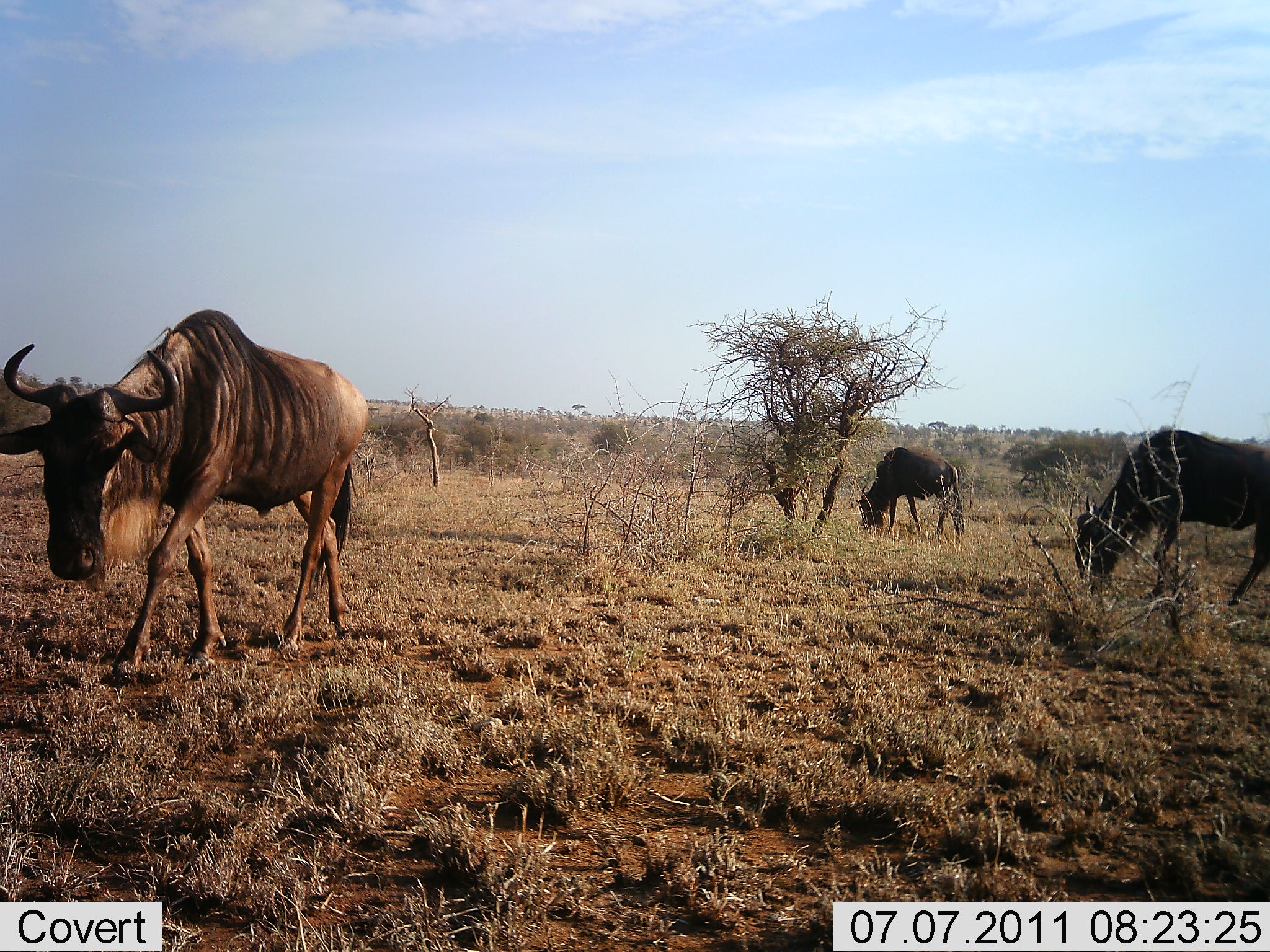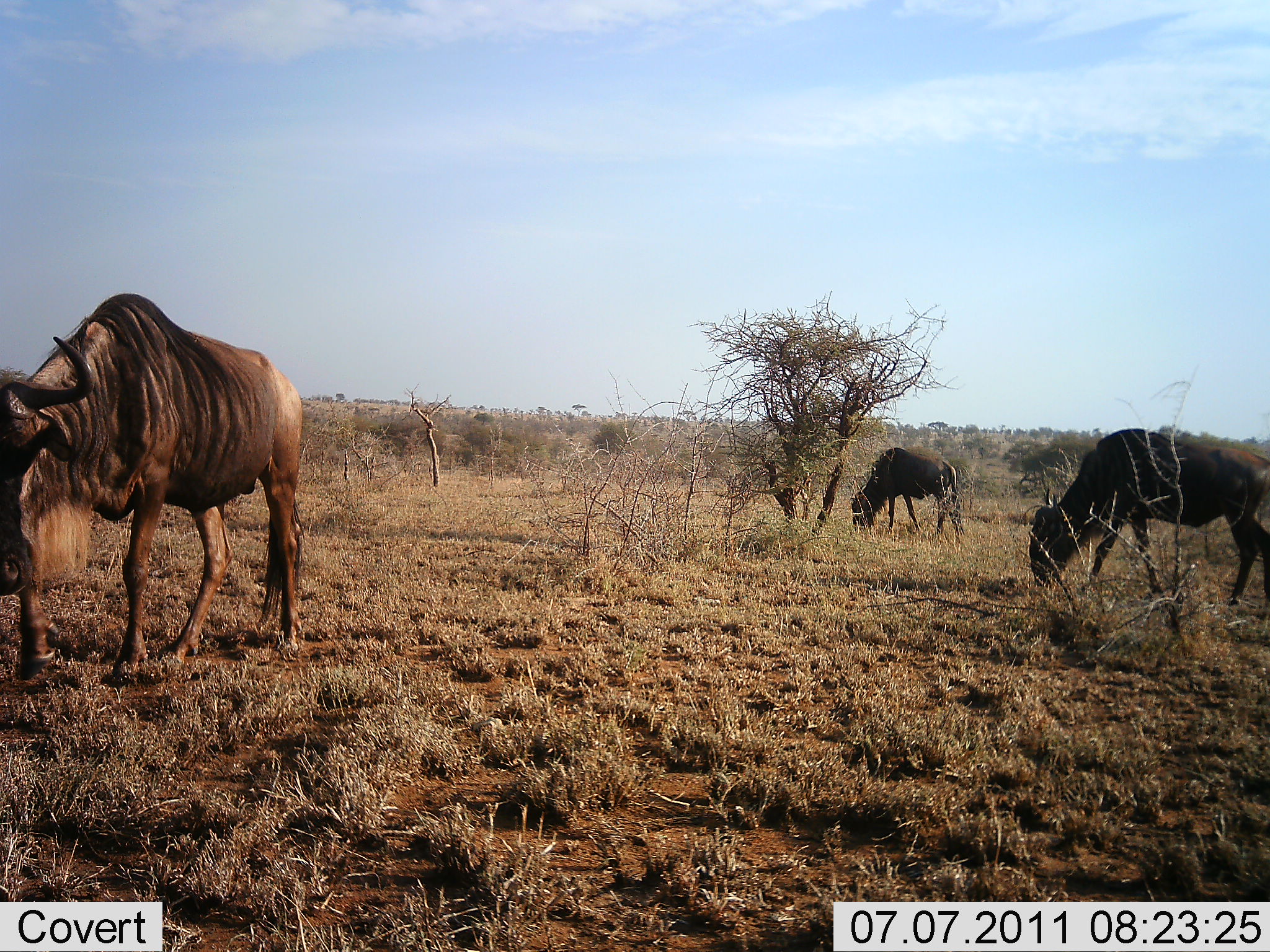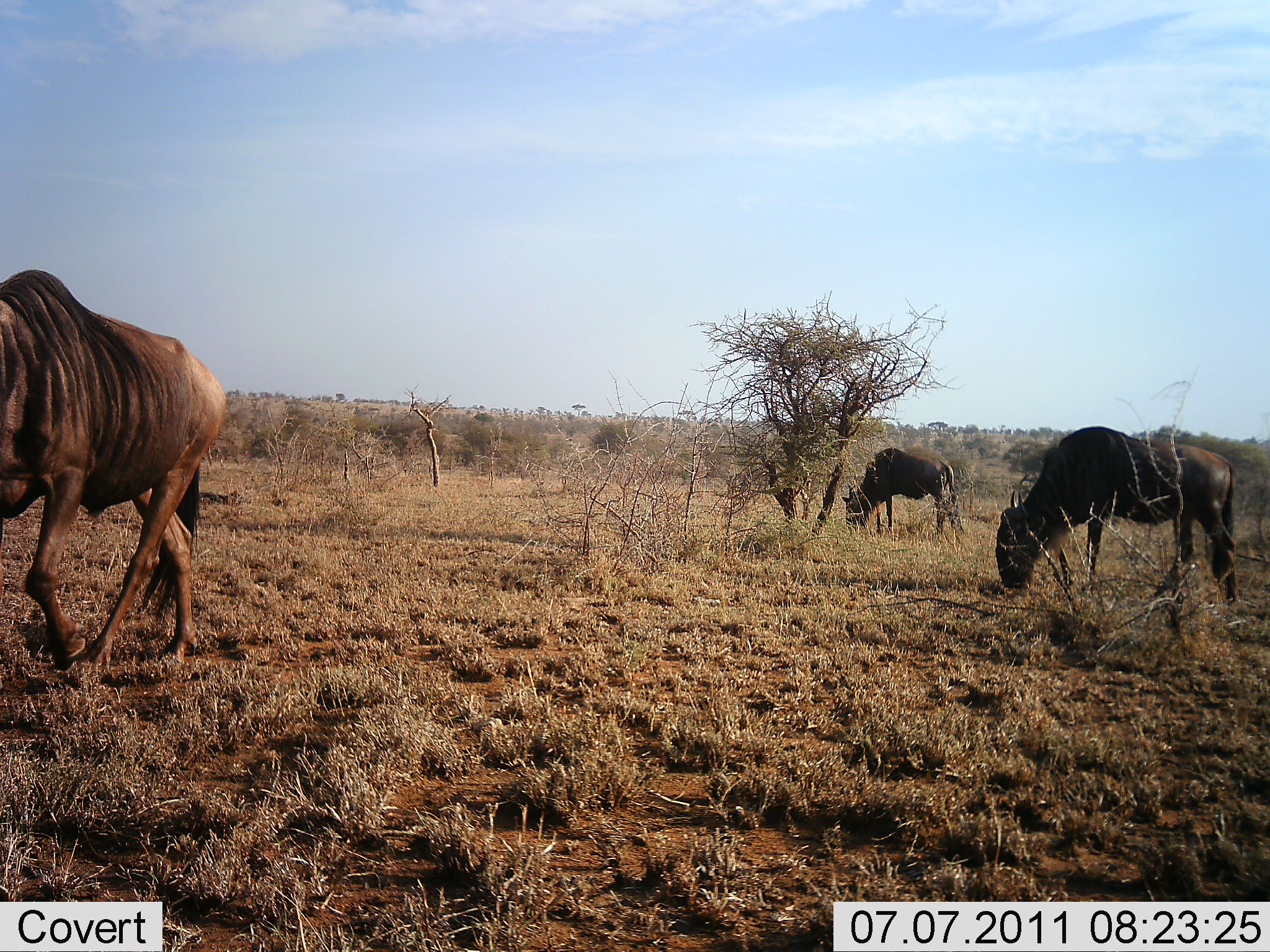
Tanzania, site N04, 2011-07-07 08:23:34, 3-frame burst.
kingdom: Animalia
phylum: Chordata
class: Mammalia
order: Artiodactyla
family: Bovidae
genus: Connochaetes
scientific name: Connochaetes taurinus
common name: blue wildebeest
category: wildebeest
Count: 3.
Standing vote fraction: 36%.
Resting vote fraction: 0%.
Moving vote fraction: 64%.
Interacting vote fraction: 0%.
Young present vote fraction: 0%.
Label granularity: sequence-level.